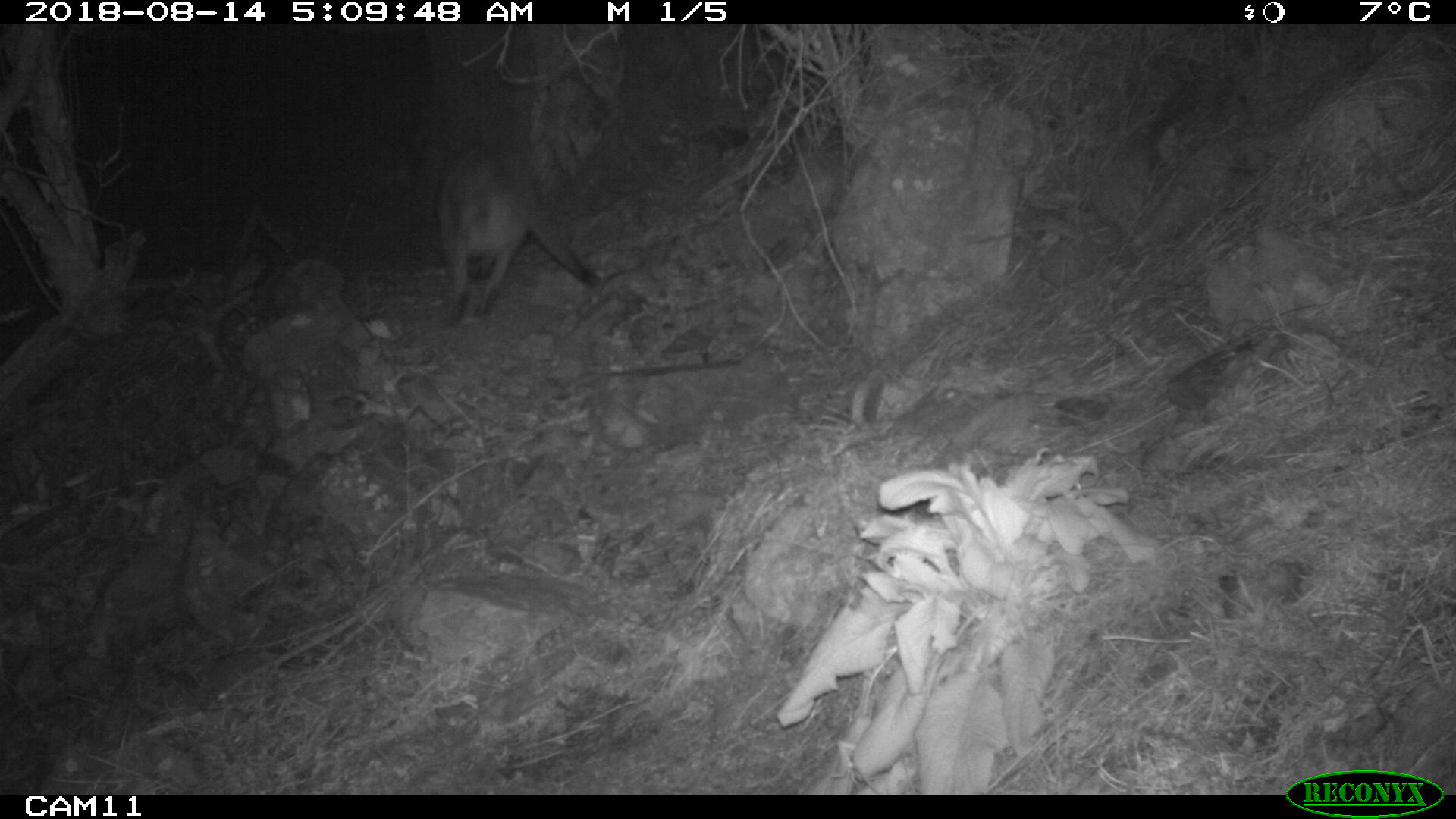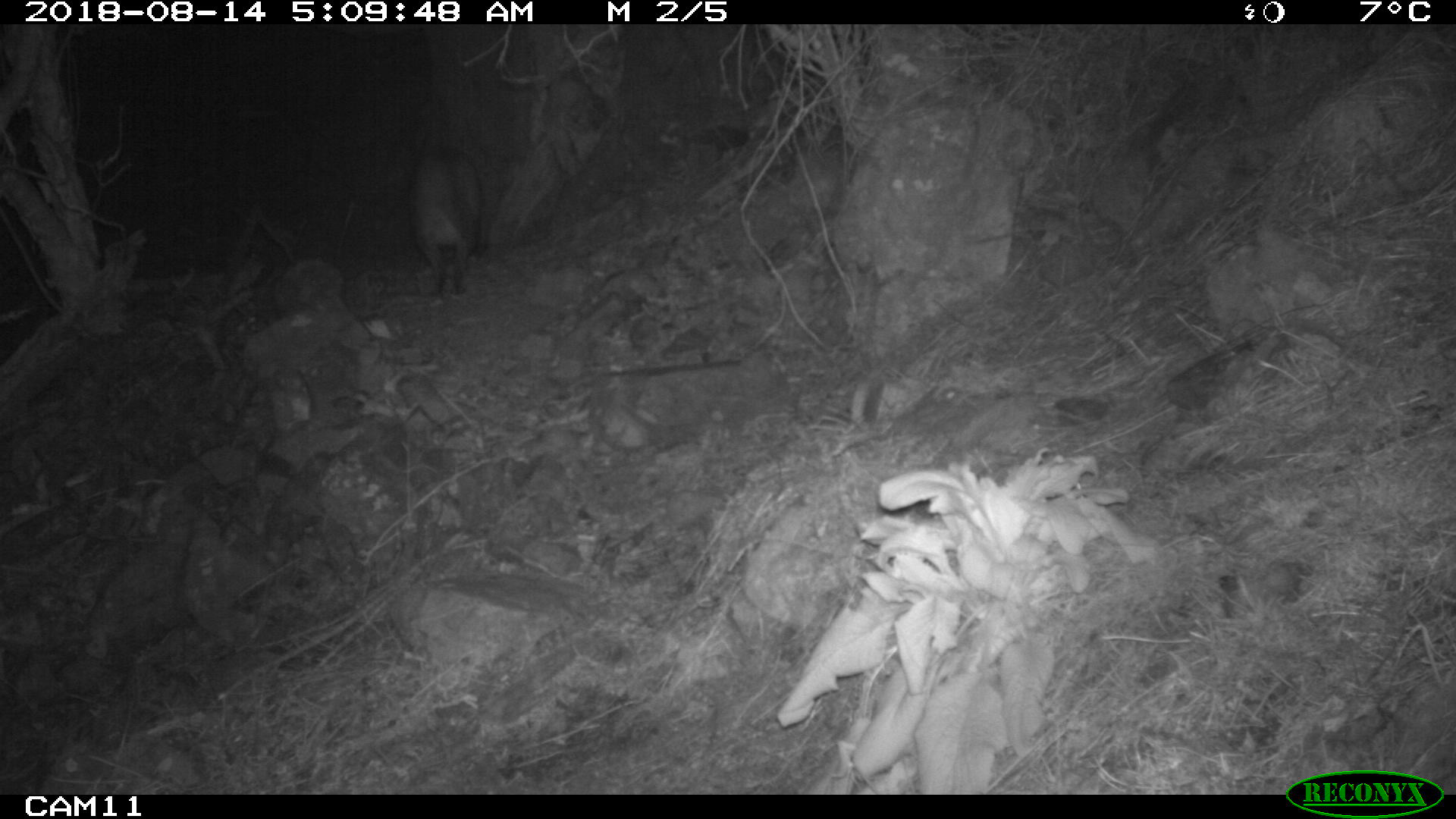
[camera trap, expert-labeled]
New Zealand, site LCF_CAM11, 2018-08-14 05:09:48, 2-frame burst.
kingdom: Animalia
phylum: Chordata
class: Mammalia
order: Diprotodontia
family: Macropodidae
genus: Notamacropus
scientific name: Notamacropus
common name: wallaby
Wallaby (Notamacropus).